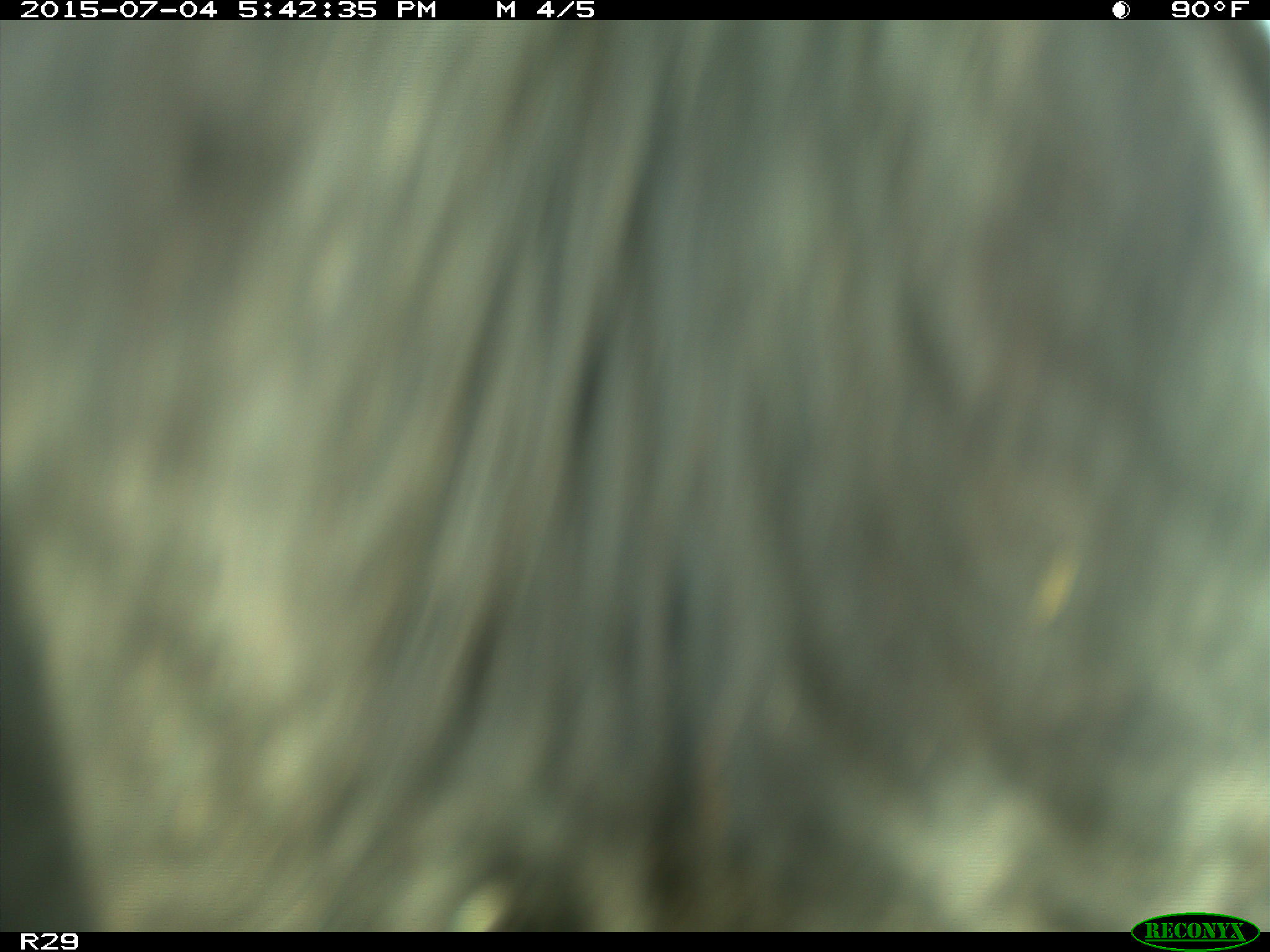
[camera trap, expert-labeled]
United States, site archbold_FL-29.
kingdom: Animalia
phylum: Chordata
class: Mammalia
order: Artiodactyla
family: Bovidae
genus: Bos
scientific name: Bos taurus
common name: domestic cow